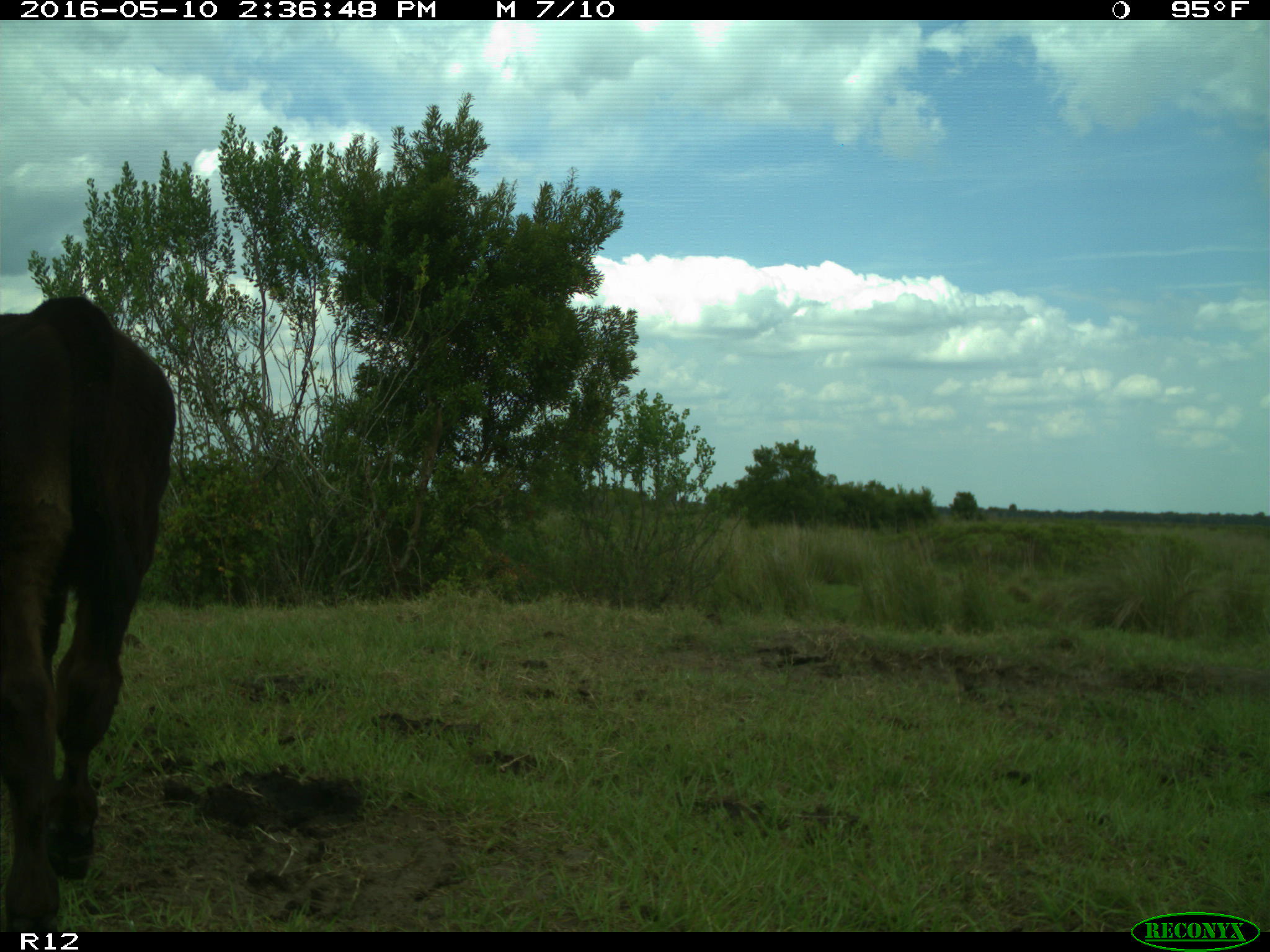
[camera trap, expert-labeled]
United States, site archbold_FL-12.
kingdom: Animalia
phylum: Chordata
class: Mammalia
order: Artiodactyla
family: Bovidae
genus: Bos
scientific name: Bos taurus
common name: domestic cow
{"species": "Bos taurus (domestic cow)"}